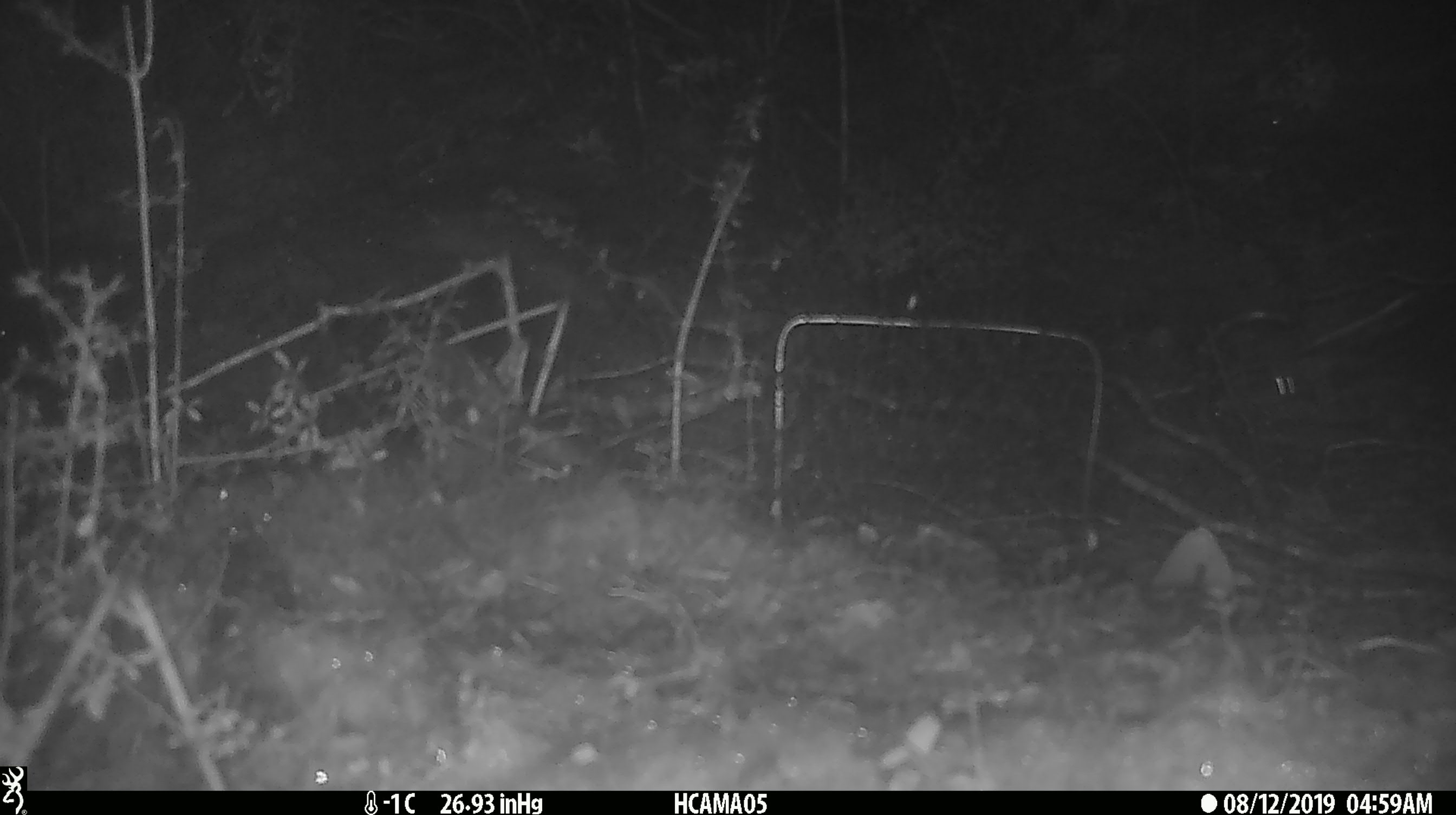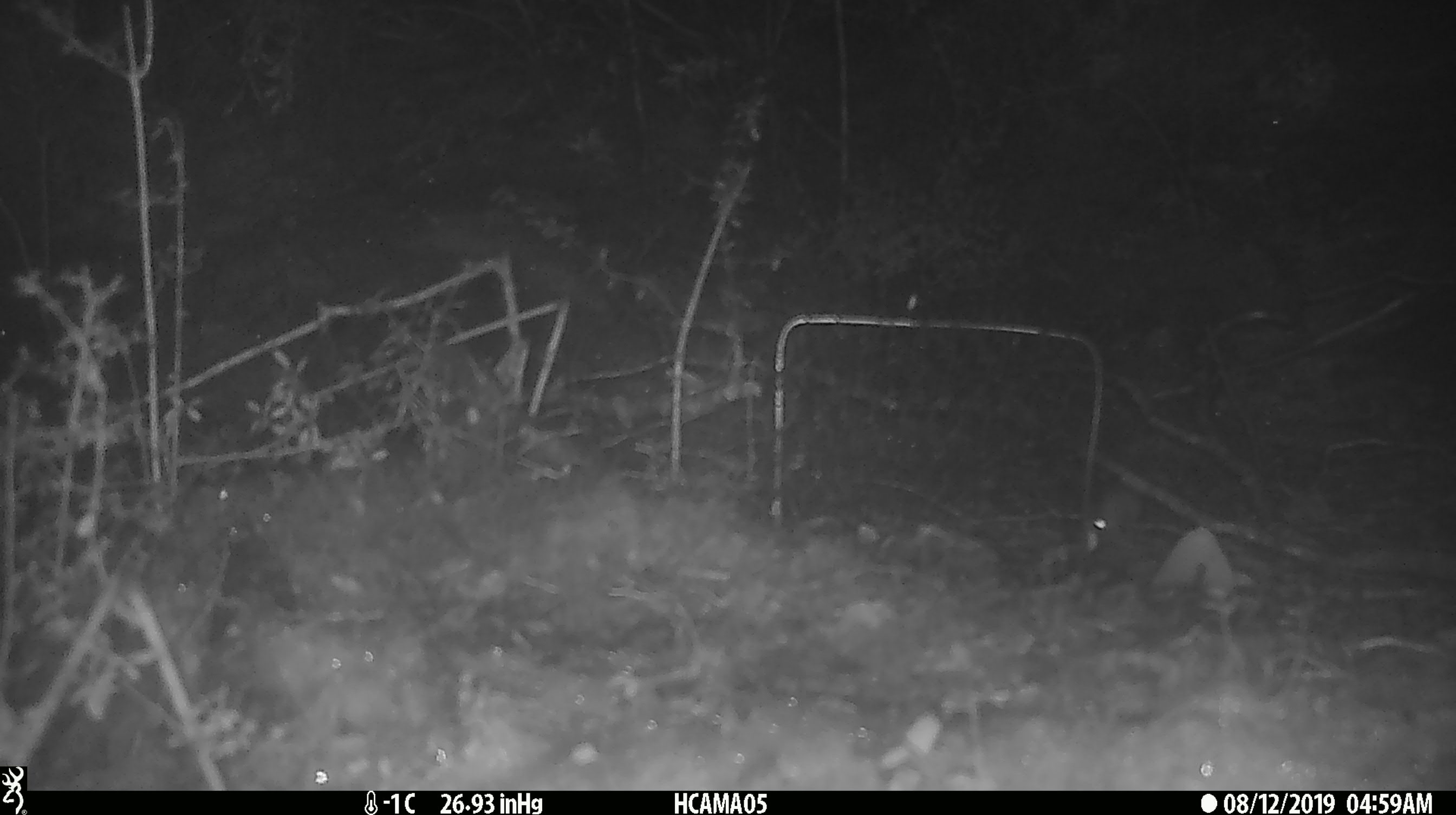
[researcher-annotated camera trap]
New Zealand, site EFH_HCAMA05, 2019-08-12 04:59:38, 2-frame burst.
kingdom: Animalia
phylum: Chordata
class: Mammalia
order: Rodentia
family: Muridae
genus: Mus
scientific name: Mus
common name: mouse